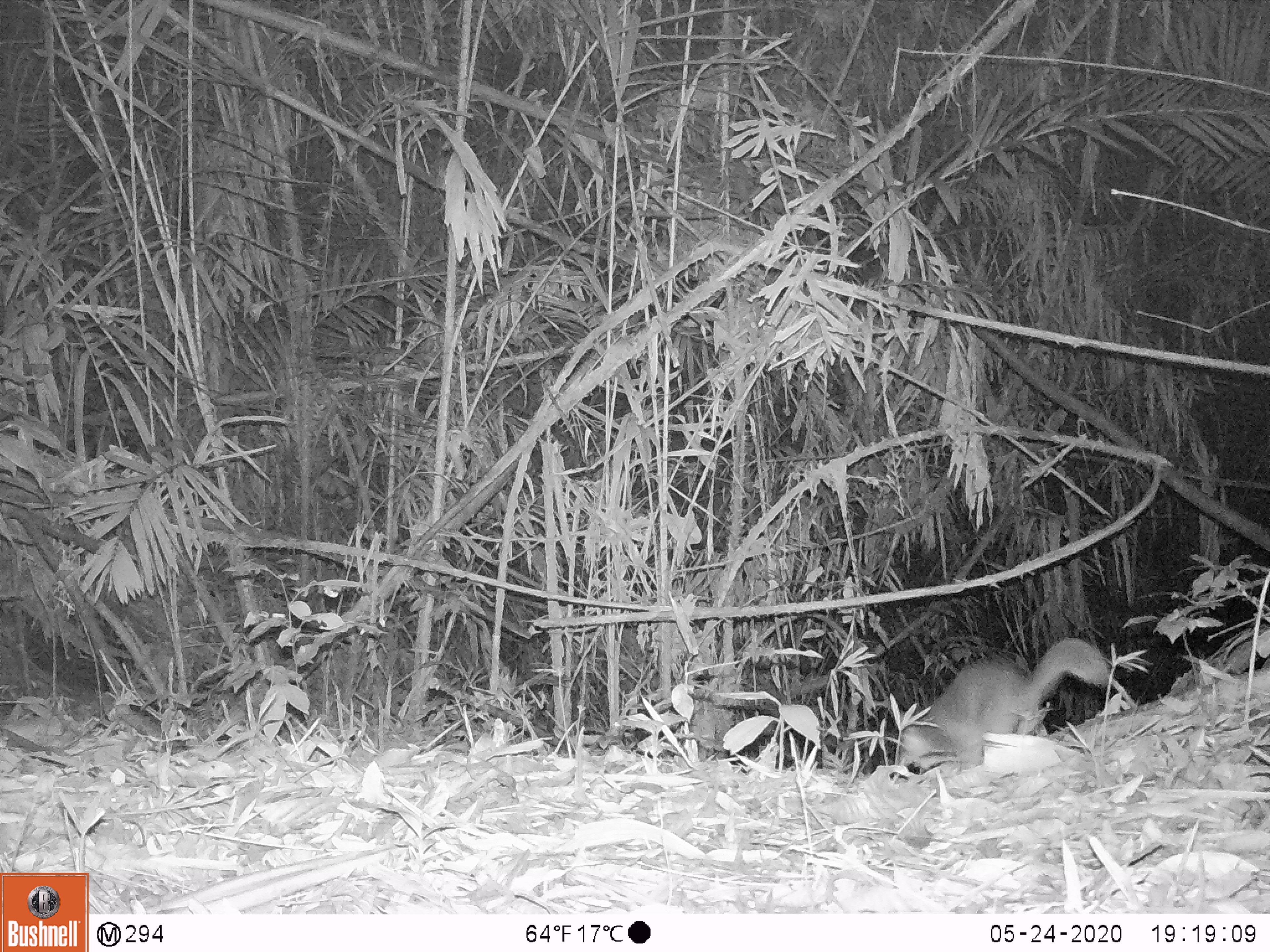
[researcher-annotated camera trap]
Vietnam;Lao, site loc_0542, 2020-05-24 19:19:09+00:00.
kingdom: Animalia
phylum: Chordata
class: Mammalia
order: Carnivora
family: Mustelidae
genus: Melogale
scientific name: Melogale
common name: ferret badger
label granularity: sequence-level